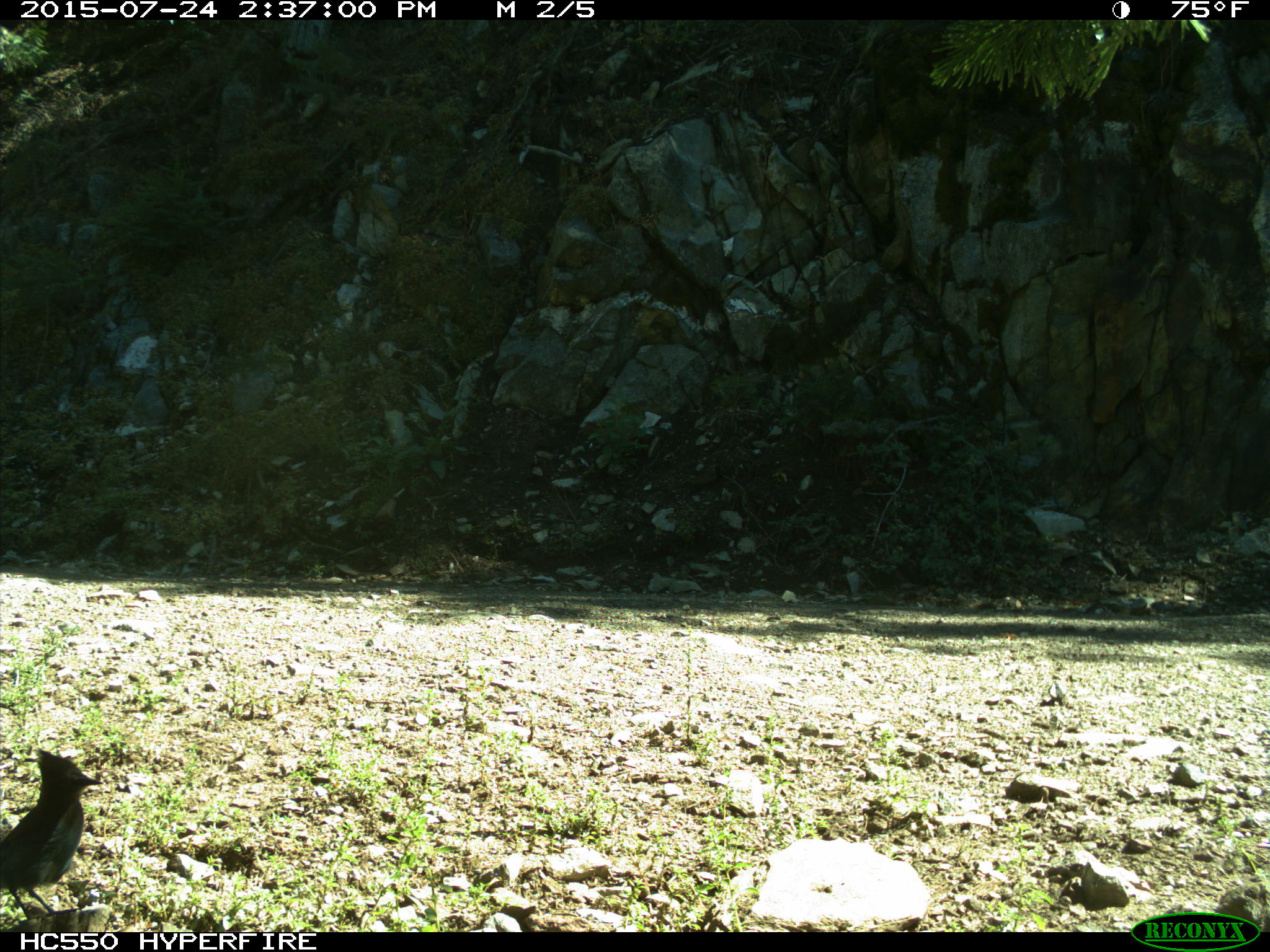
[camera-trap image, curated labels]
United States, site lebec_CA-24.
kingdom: Animalia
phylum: Chordata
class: Aves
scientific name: Aves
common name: birds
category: unidentified bird